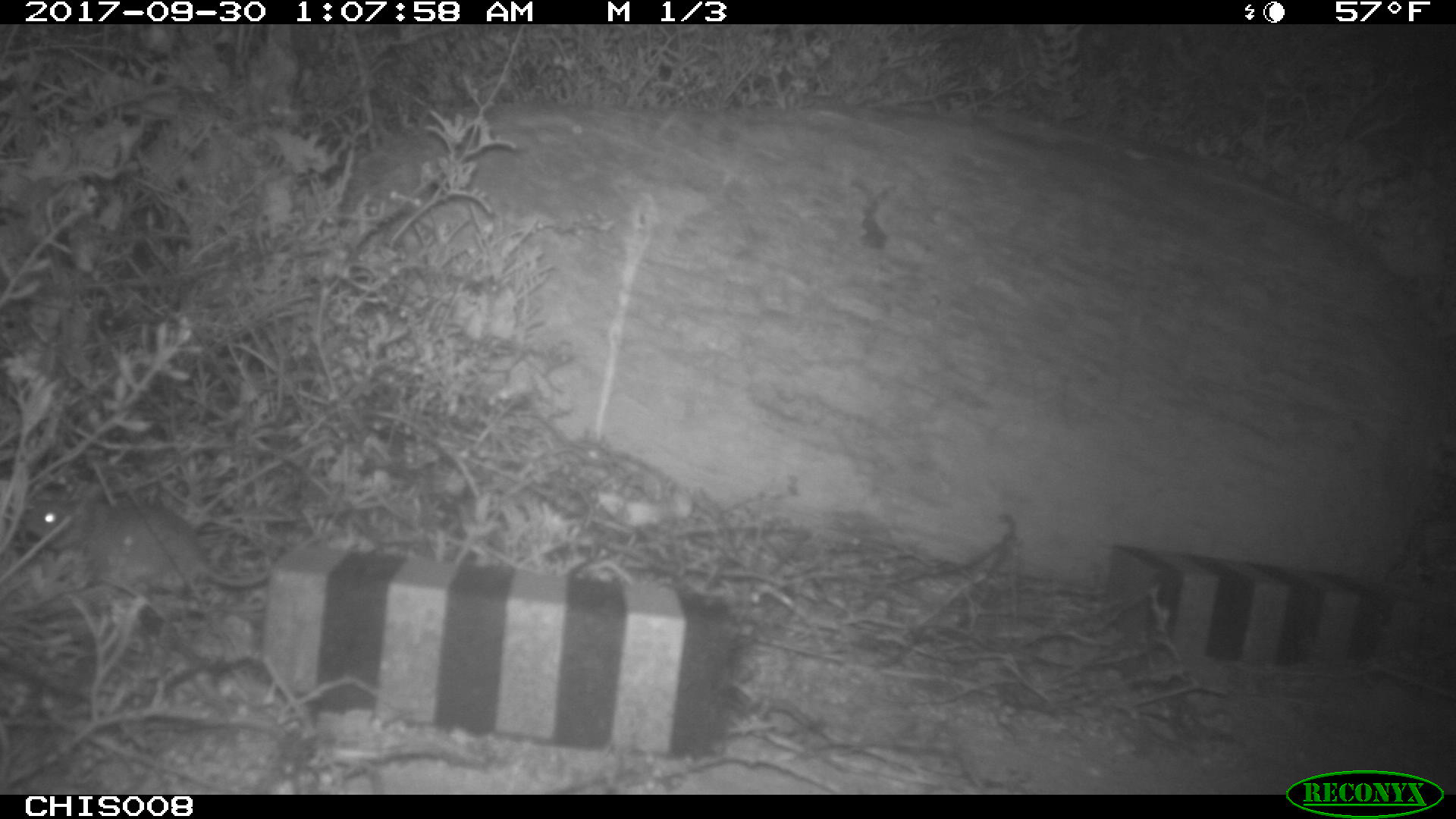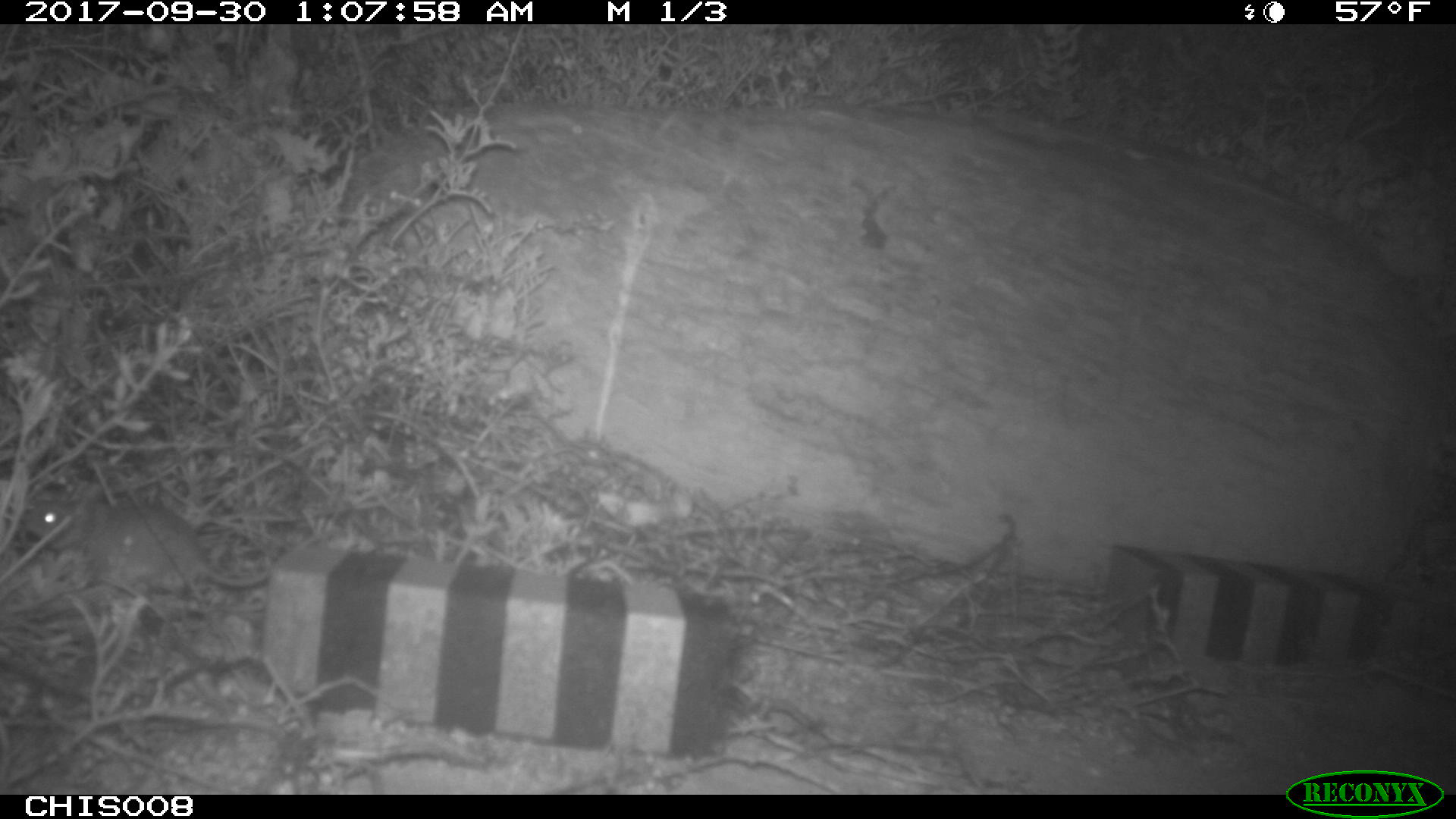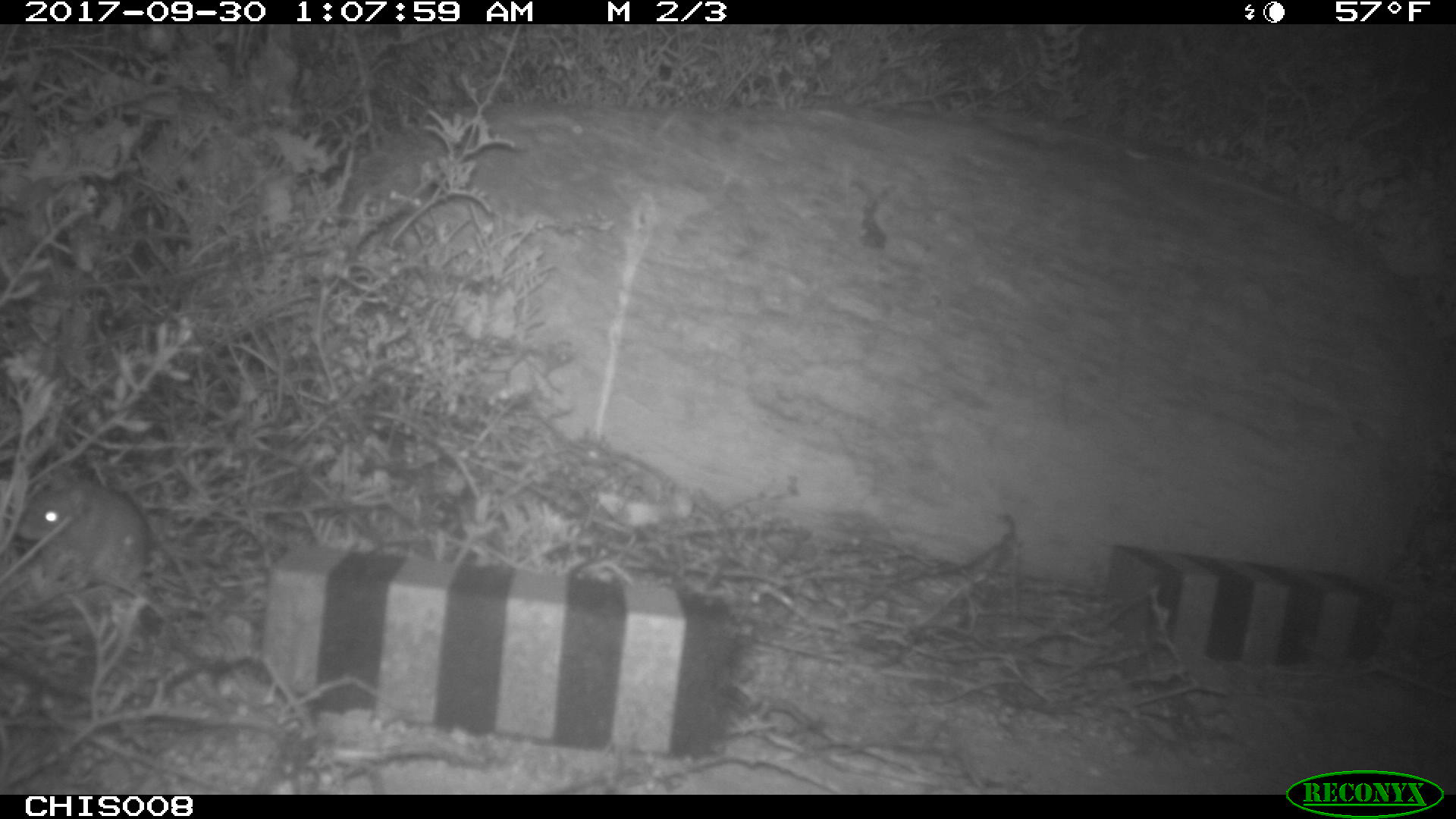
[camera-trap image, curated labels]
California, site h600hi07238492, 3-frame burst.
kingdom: Animalia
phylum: Chordata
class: Mammalia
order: Rodentia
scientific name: Rodentia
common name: rodent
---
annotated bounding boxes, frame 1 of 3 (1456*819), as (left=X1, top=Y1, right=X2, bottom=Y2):
rodent: (left=20, top=487, right=331, bottom=590)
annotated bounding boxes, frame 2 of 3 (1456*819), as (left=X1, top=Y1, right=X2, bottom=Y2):
rodent: (left=24, top=501, right=265, bottom=589)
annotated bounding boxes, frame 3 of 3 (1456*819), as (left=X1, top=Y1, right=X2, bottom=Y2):
rodent: (left=12, top=477, right=149, bottom=595)